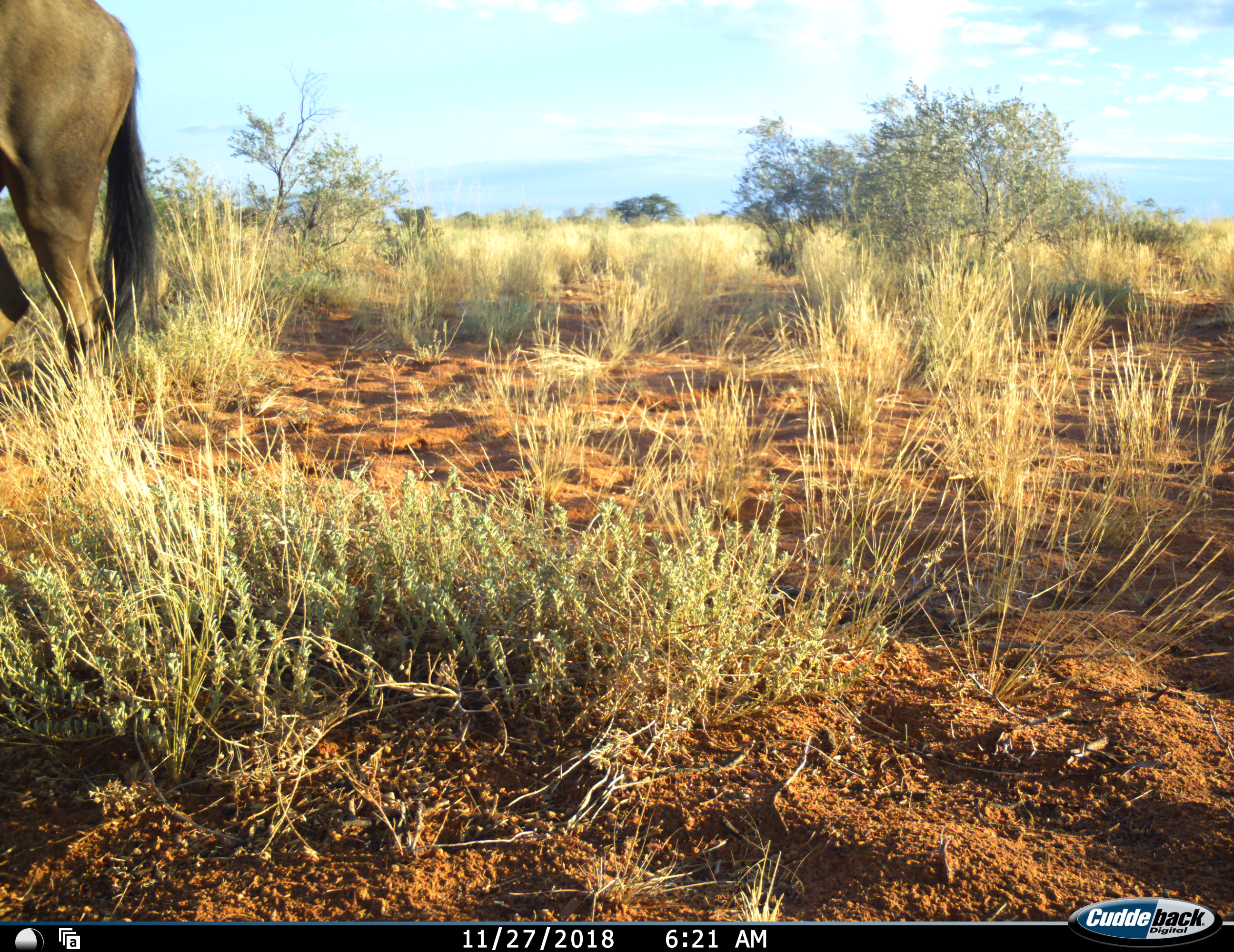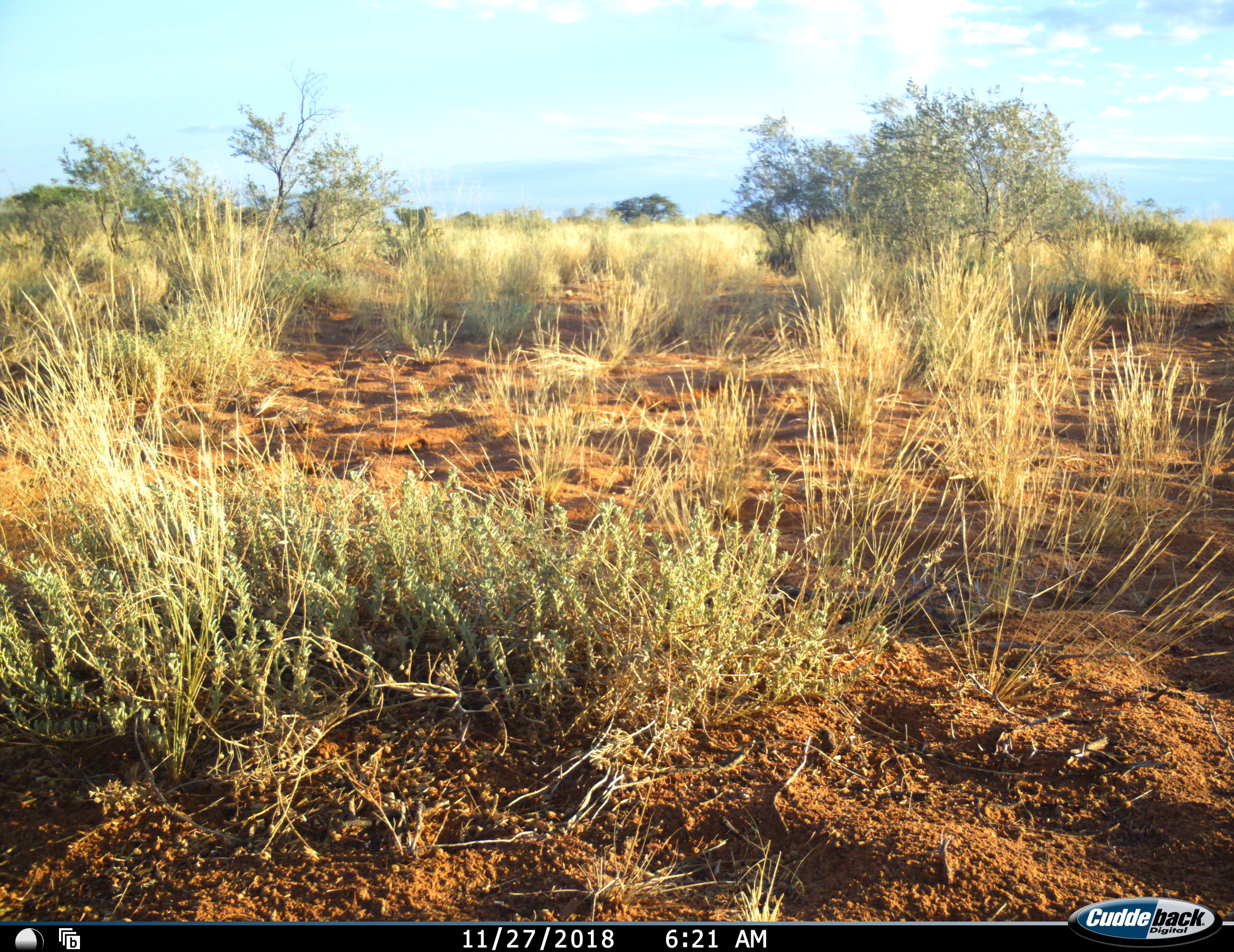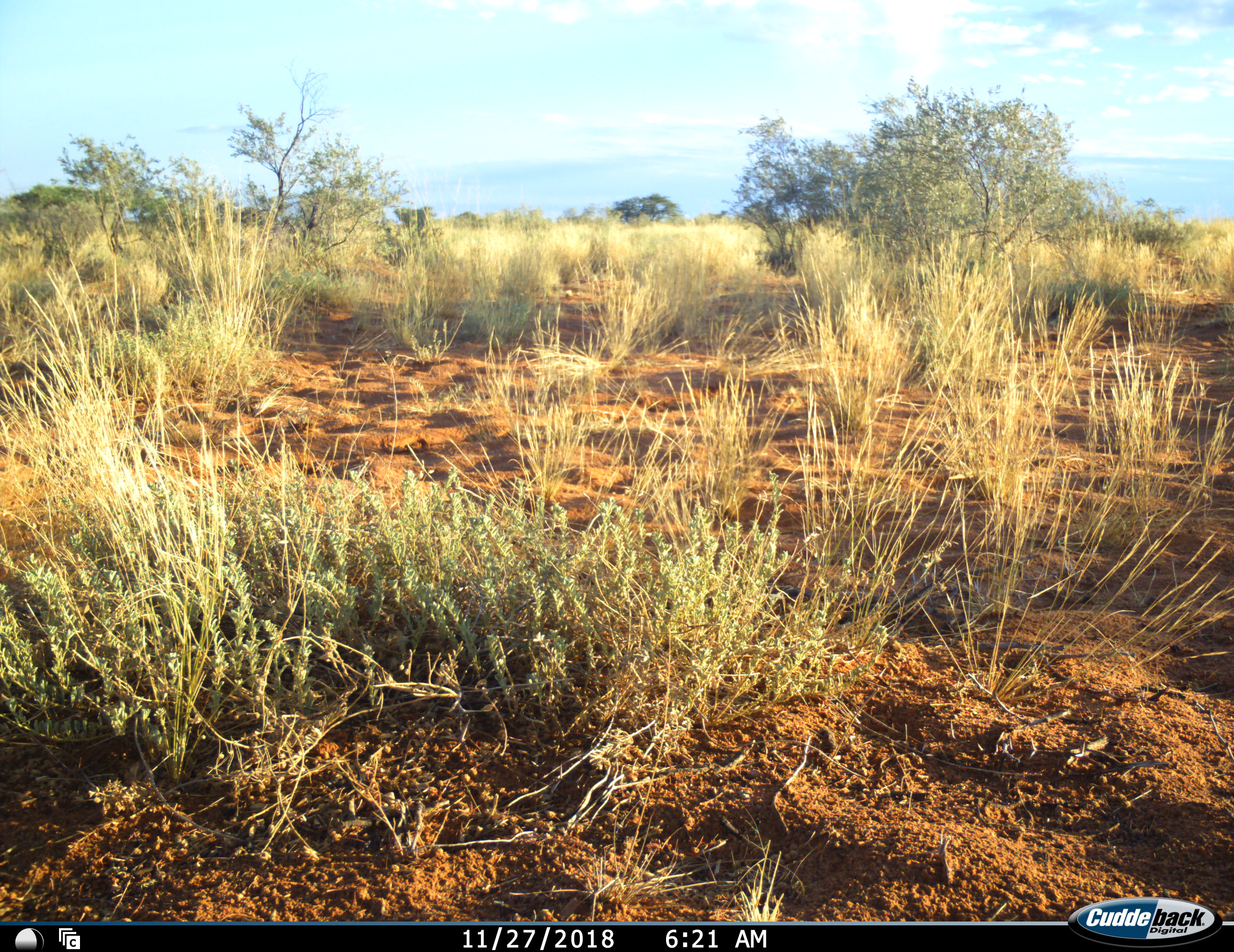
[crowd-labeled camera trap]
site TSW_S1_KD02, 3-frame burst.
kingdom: Animalia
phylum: Chordata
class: Mammalia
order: Artiodactyla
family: Bovidae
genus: Connochaetes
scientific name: Connochaetes taurinus taurinus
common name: blue wildebeest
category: wildebeestblue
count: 1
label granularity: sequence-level